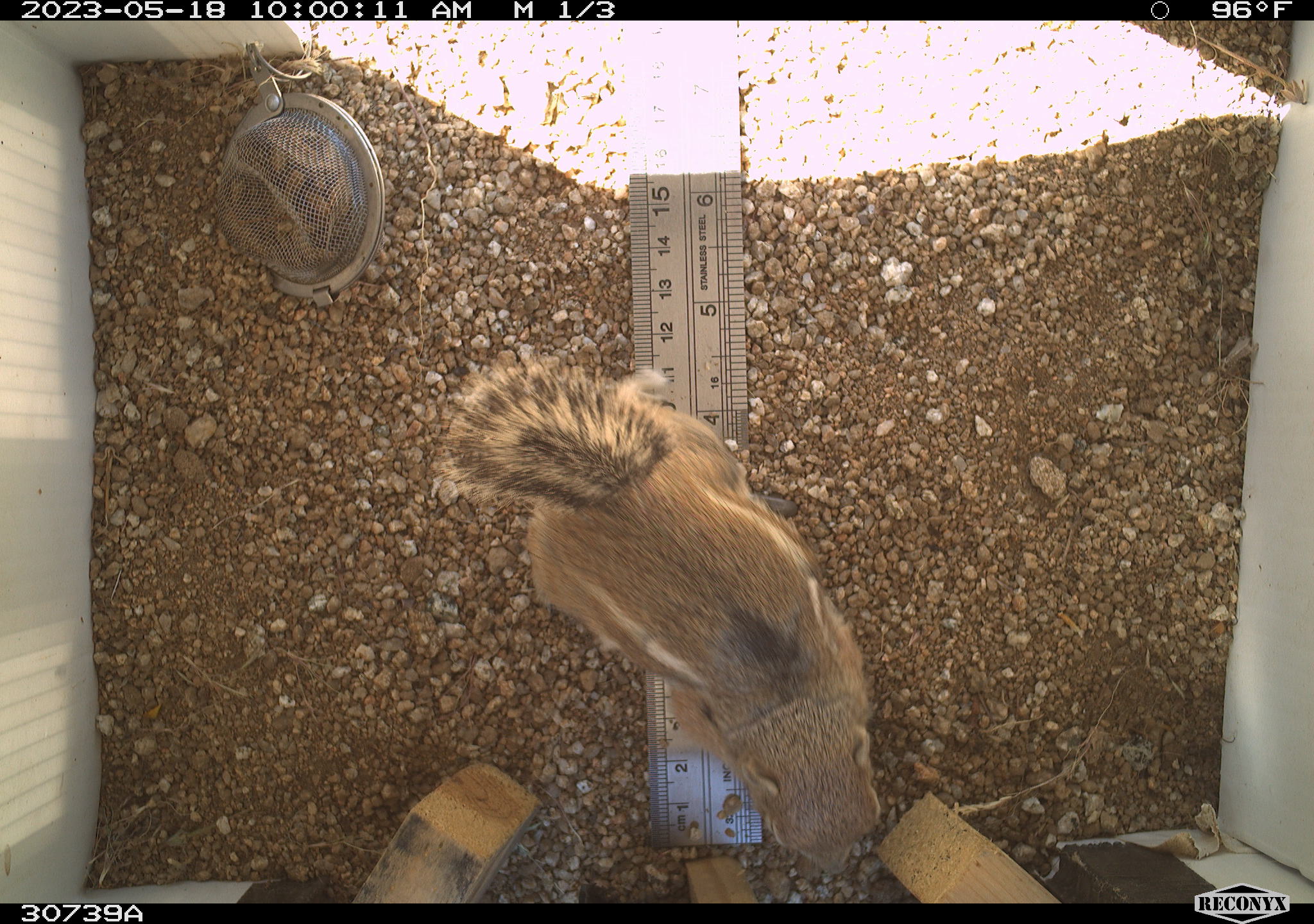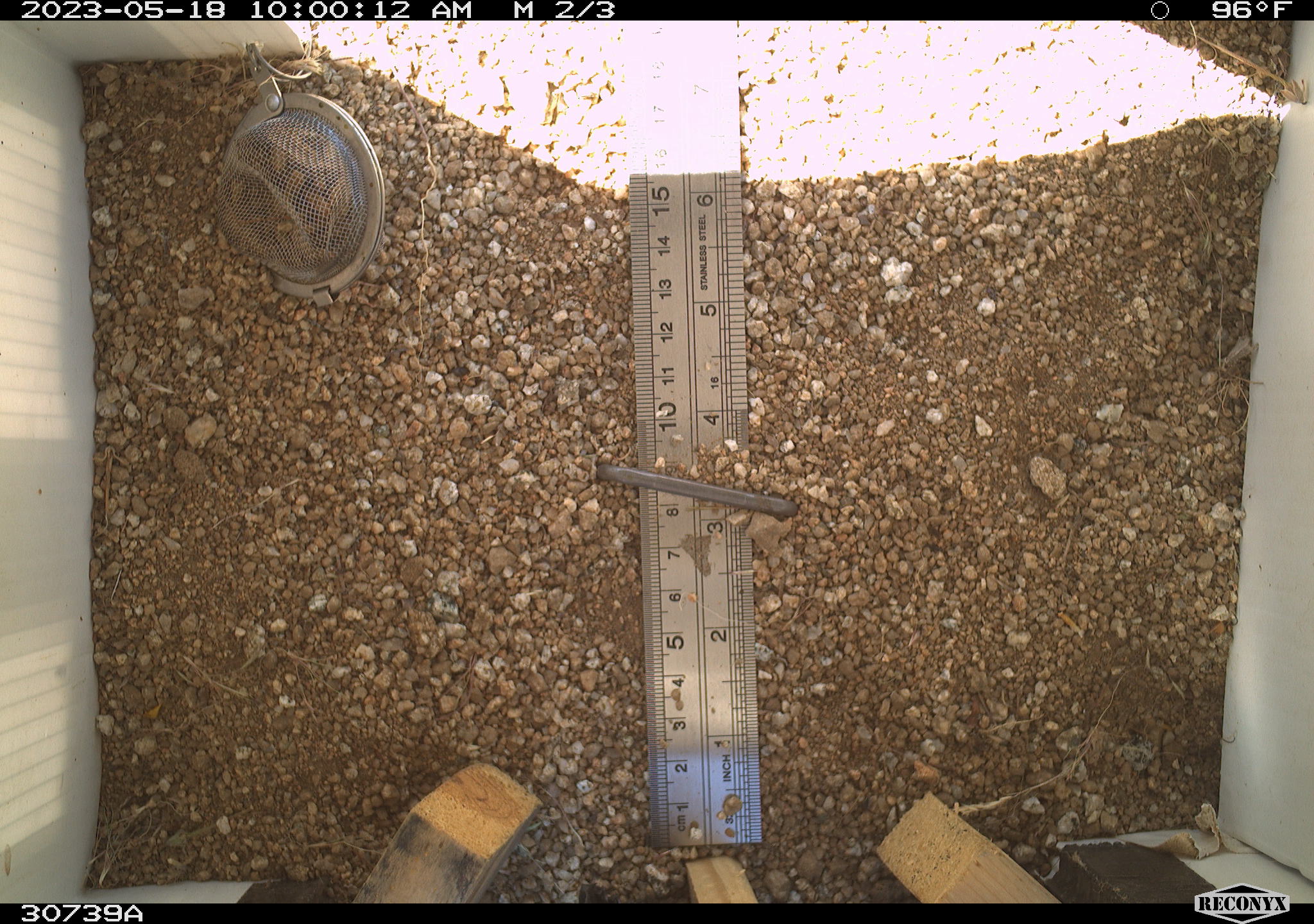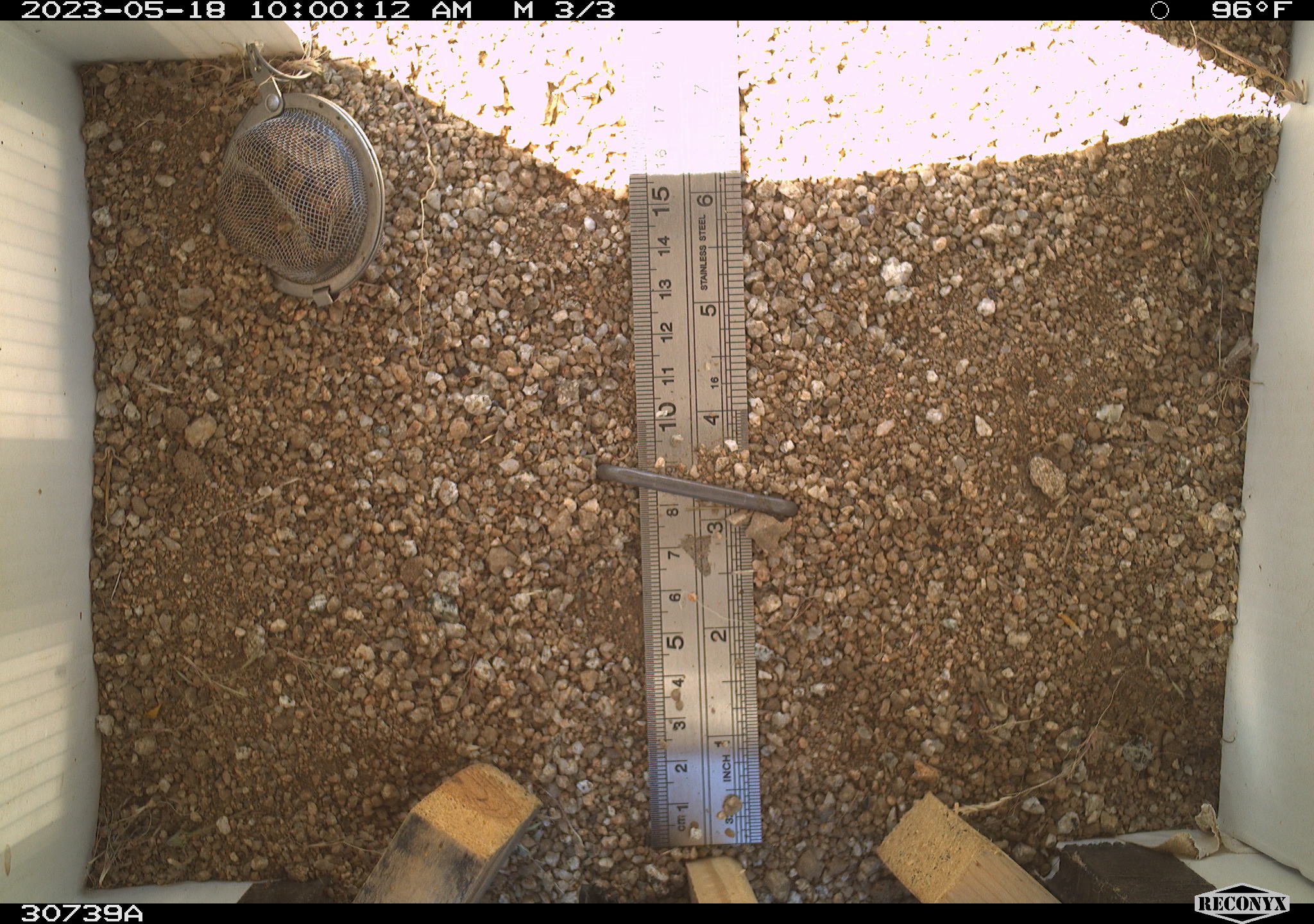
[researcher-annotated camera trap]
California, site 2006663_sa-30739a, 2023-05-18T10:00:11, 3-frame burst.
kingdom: Animalia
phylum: Chordata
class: Mammalia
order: Rodentia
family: Sciuridae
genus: Ammospermophilus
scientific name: Ammospermophilus leucurus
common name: white-tailed antelope squirrel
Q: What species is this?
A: White-tailed antelope squirrel (Ammospermophilus leucurus).